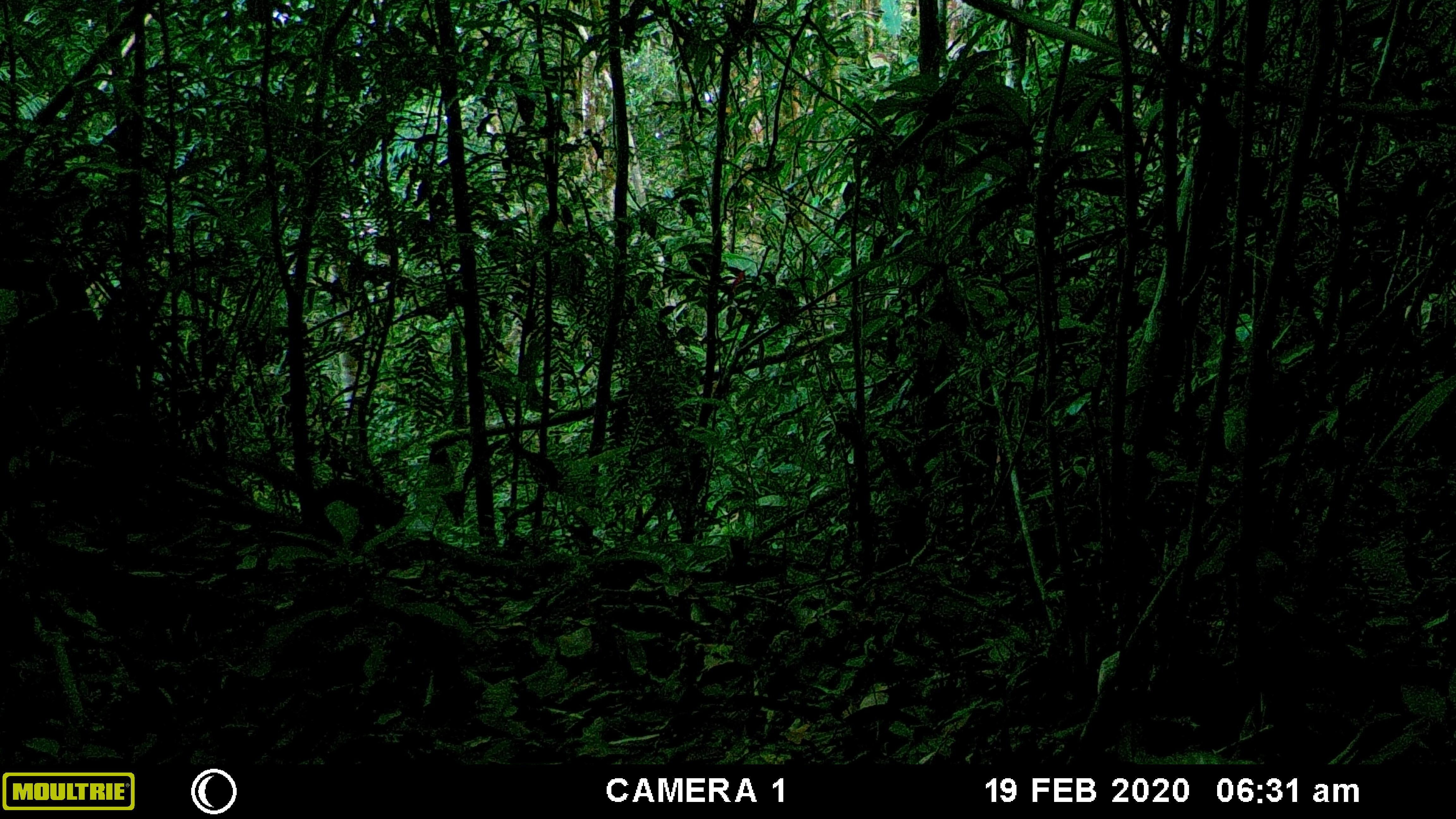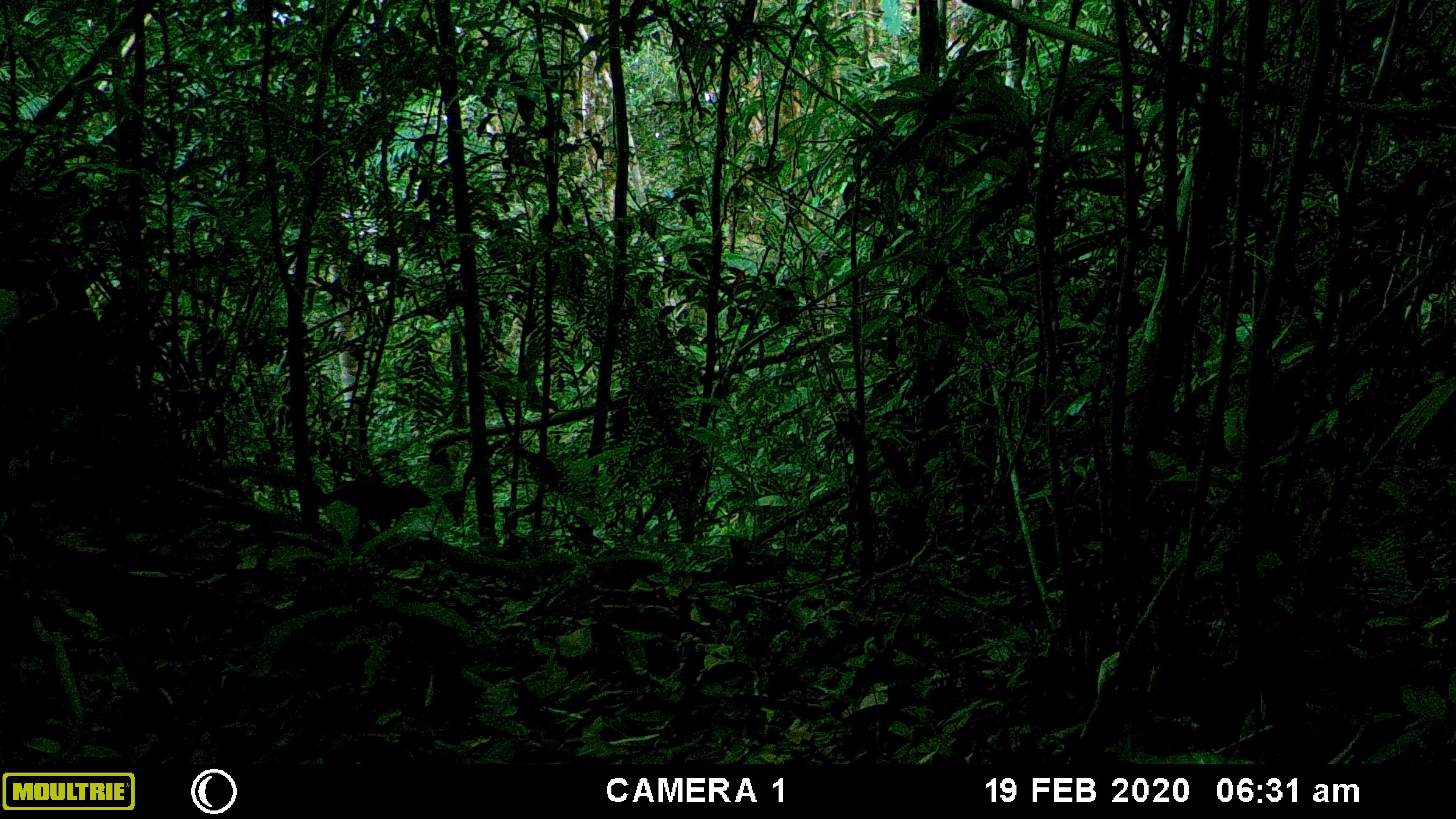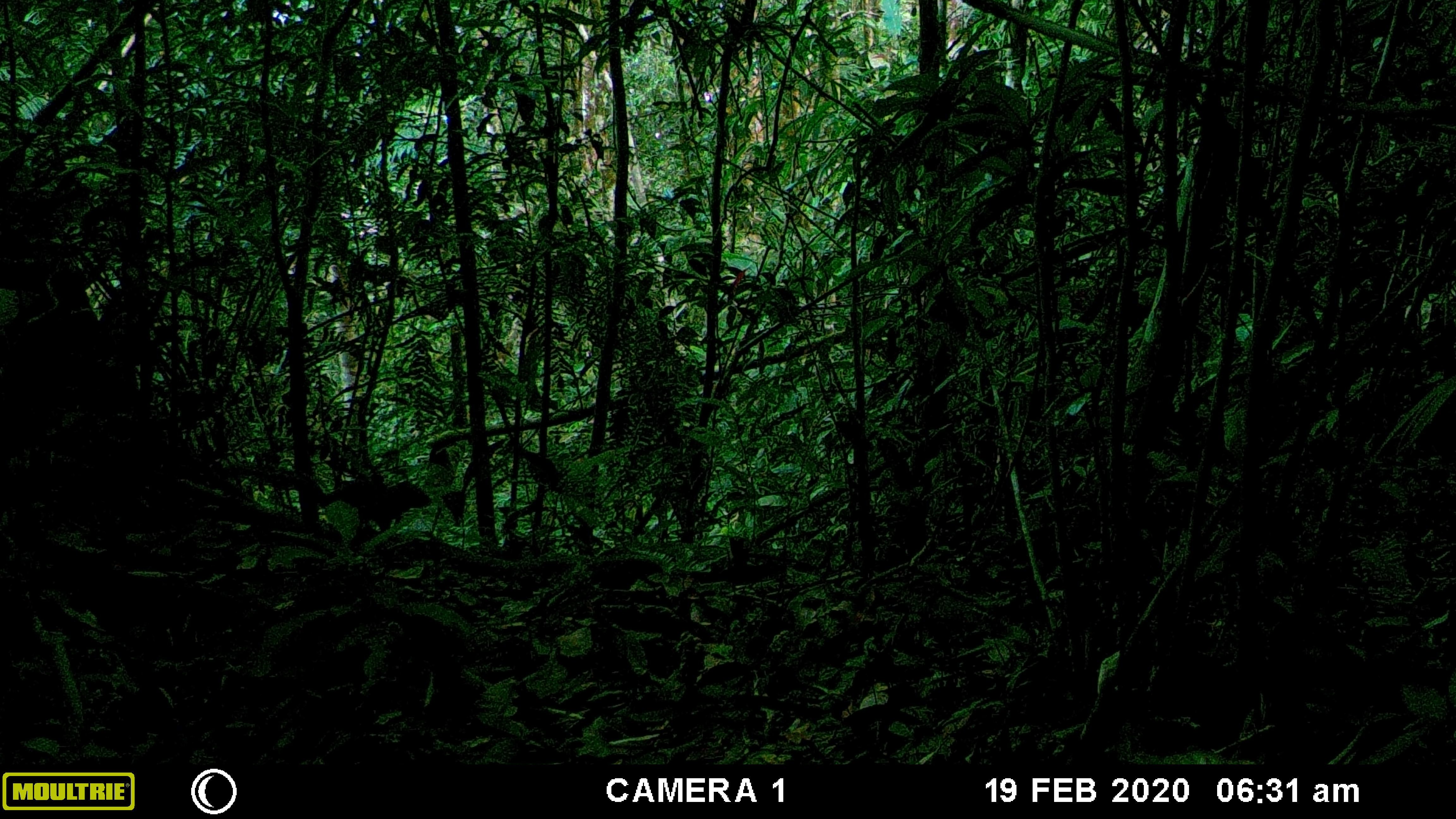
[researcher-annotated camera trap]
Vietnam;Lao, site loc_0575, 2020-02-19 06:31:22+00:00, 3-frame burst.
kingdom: Animalia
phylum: Chordata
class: Mammalia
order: Rodentia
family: Sciuridae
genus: Dremomys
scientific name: Dremomys rufigenis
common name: red-cheeked squirrel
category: red cheeked squirrel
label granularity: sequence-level